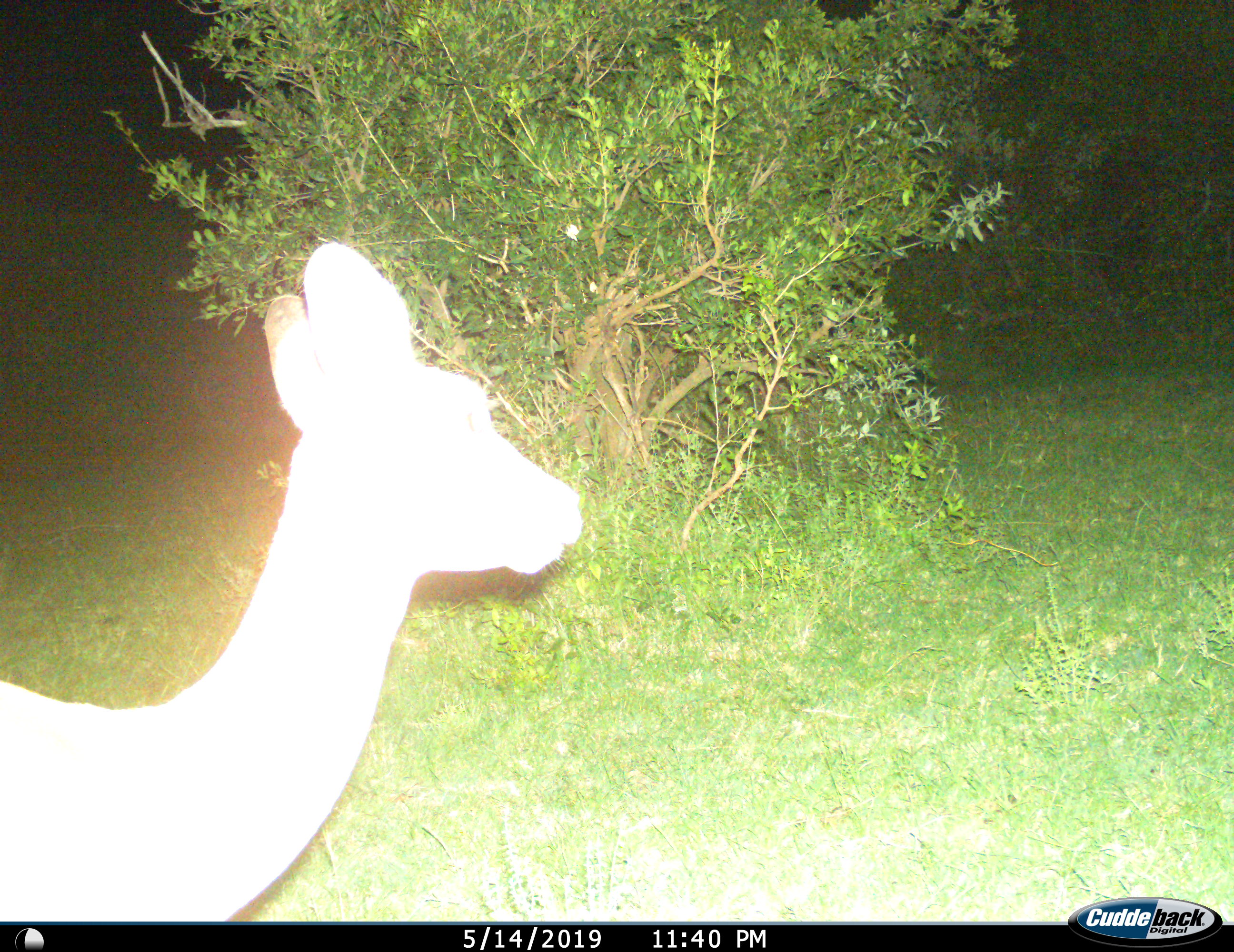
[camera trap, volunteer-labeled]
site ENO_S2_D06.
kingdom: Animalia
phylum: Chordata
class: Mammalia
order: Artiodactyla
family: Bovidae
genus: Aepyceros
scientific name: Aepyceros melampus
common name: impala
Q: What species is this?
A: Impala (Aepyceros melampus).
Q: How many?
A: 1.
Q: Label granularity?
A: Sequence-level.